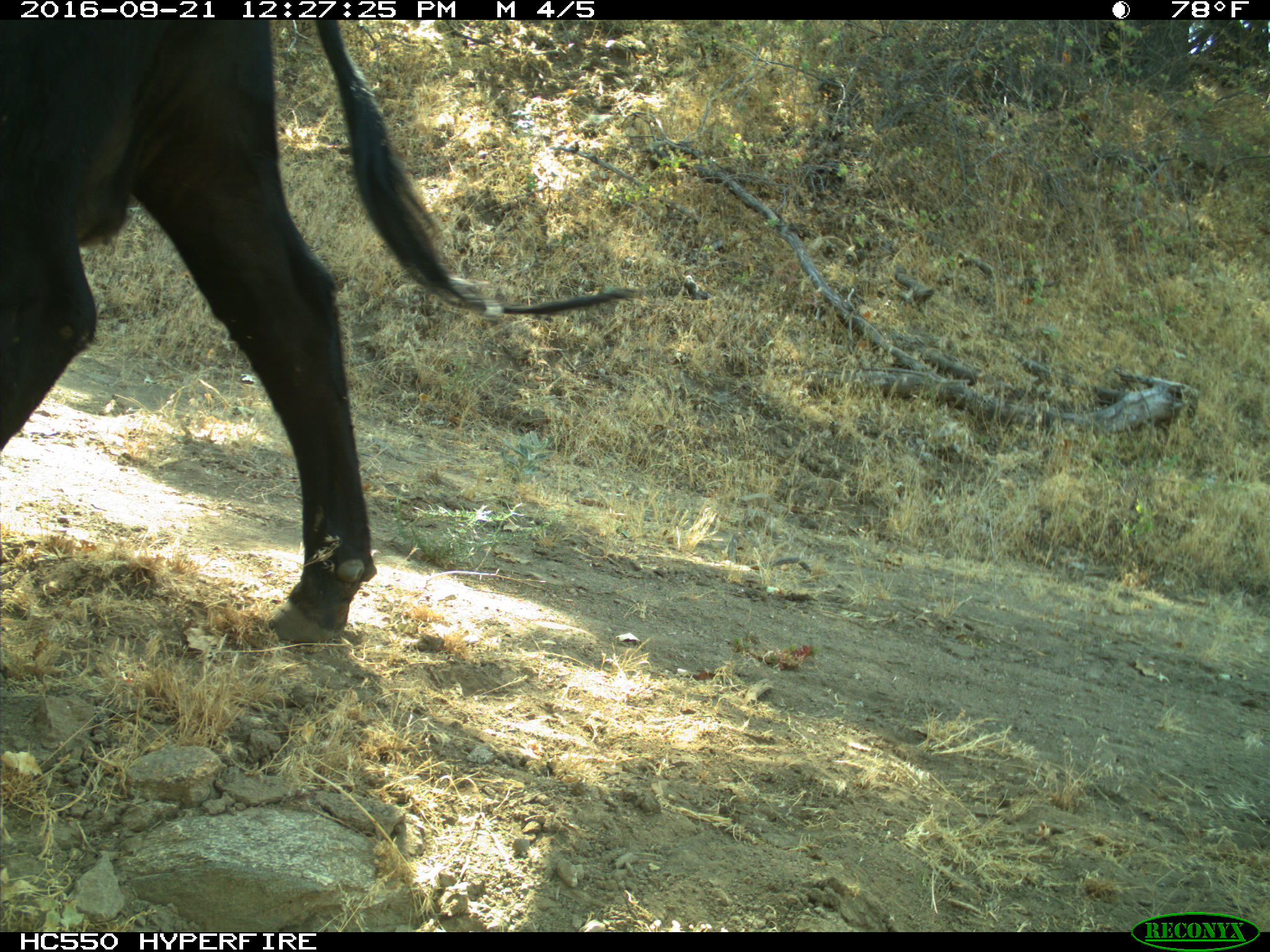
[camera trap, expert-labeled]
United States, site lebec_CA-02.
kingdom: Animalia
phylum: Chordata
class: Mammalia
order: Artiodactyla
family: Bovidae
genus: Bos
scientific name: Bos taurus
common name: domestic cow